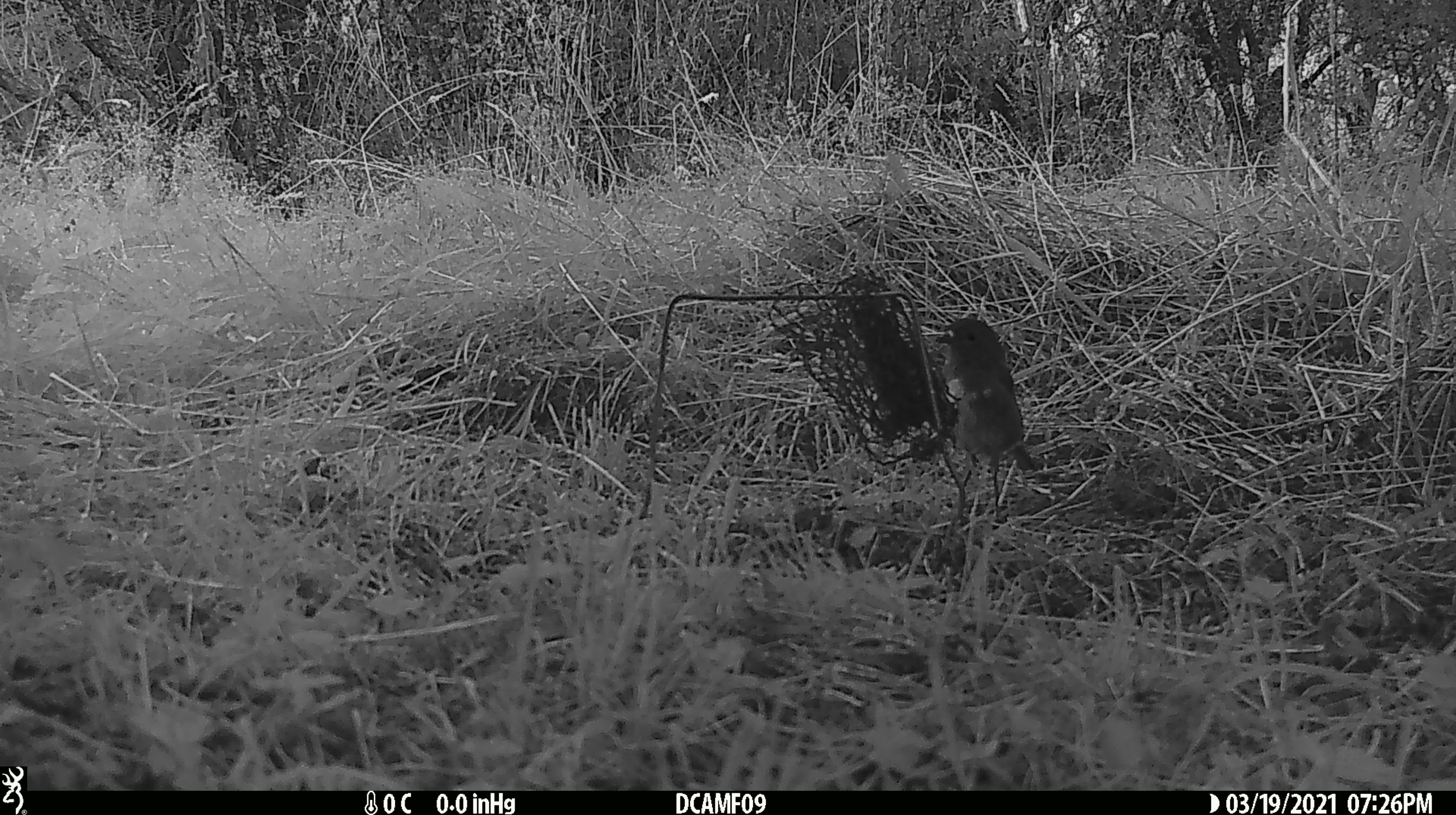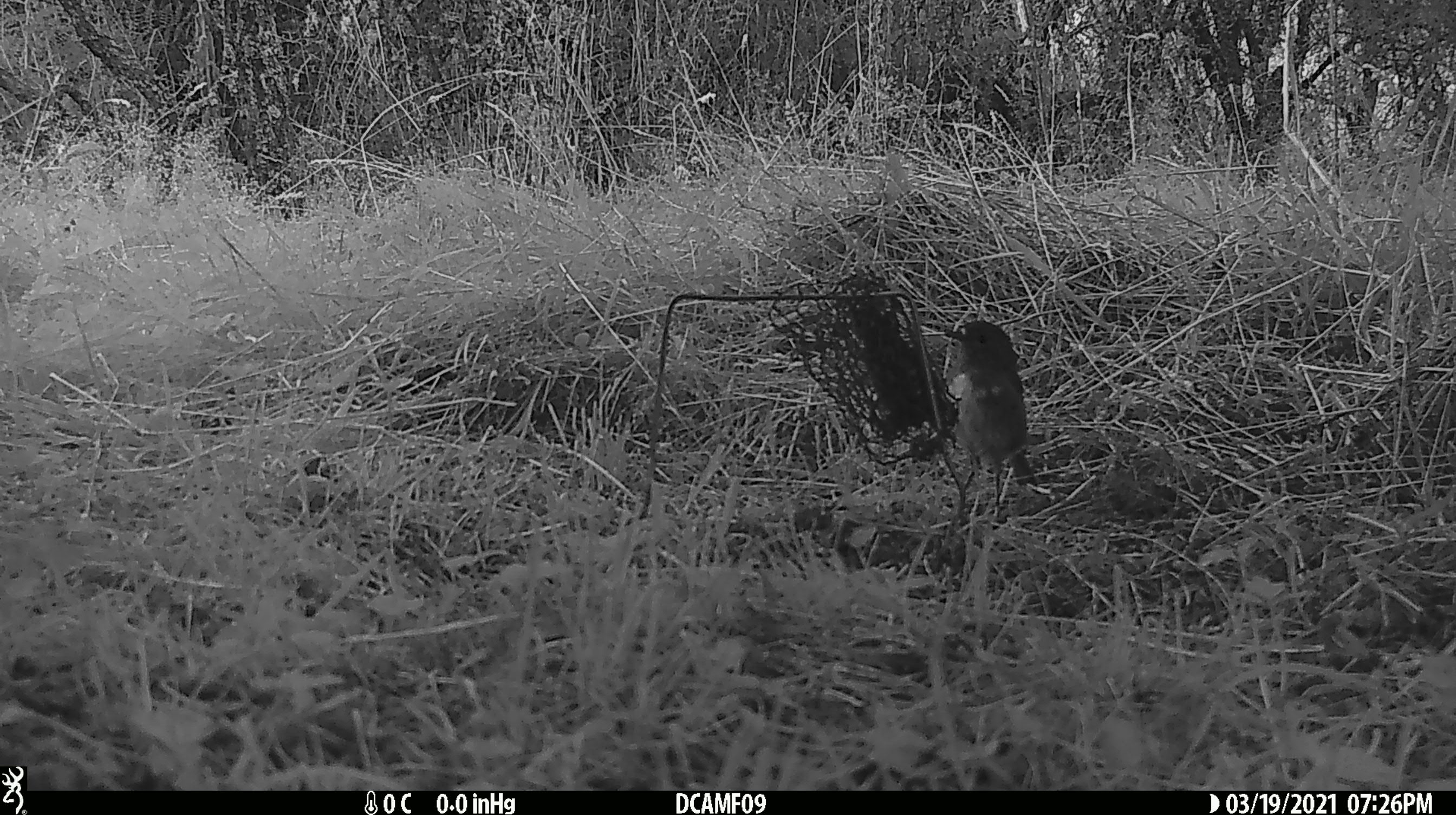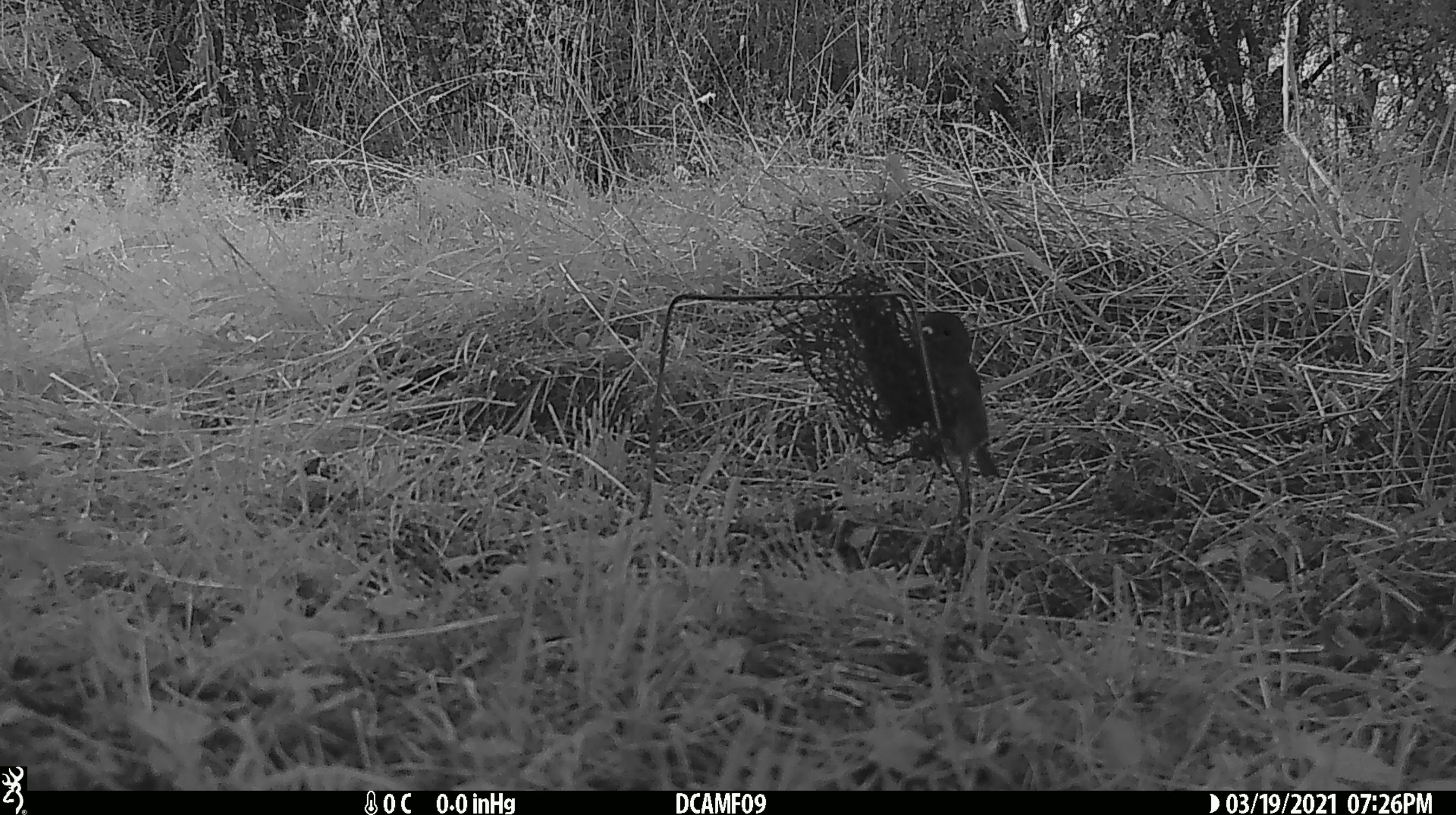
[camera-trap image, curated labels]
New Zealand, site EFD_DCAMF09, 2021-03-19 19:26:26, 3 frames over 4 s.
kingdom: Animalia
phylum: Chordata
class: Aves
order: Passeriformes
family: Petroicidae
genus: Petroica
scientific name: Petroica australis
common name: new zealand robin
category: robin